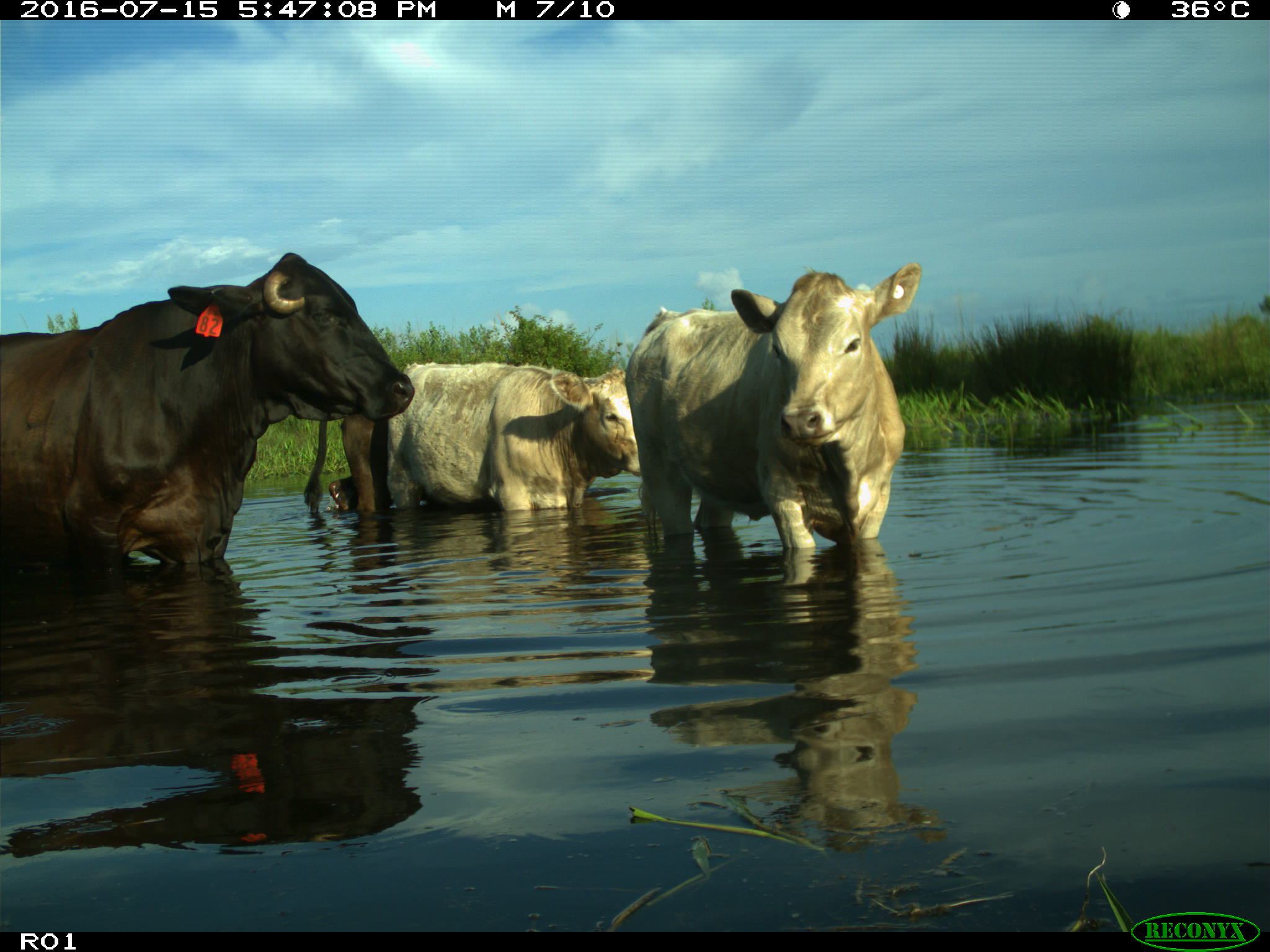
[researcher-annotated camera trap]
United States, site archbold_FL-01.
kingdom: Animalia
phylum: Chordata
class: Mammalia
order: Artiodactyla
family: Bovidae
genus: Bos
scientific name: Bos taurus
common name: domestic cow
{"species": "Bos taurus (domestic cow)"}